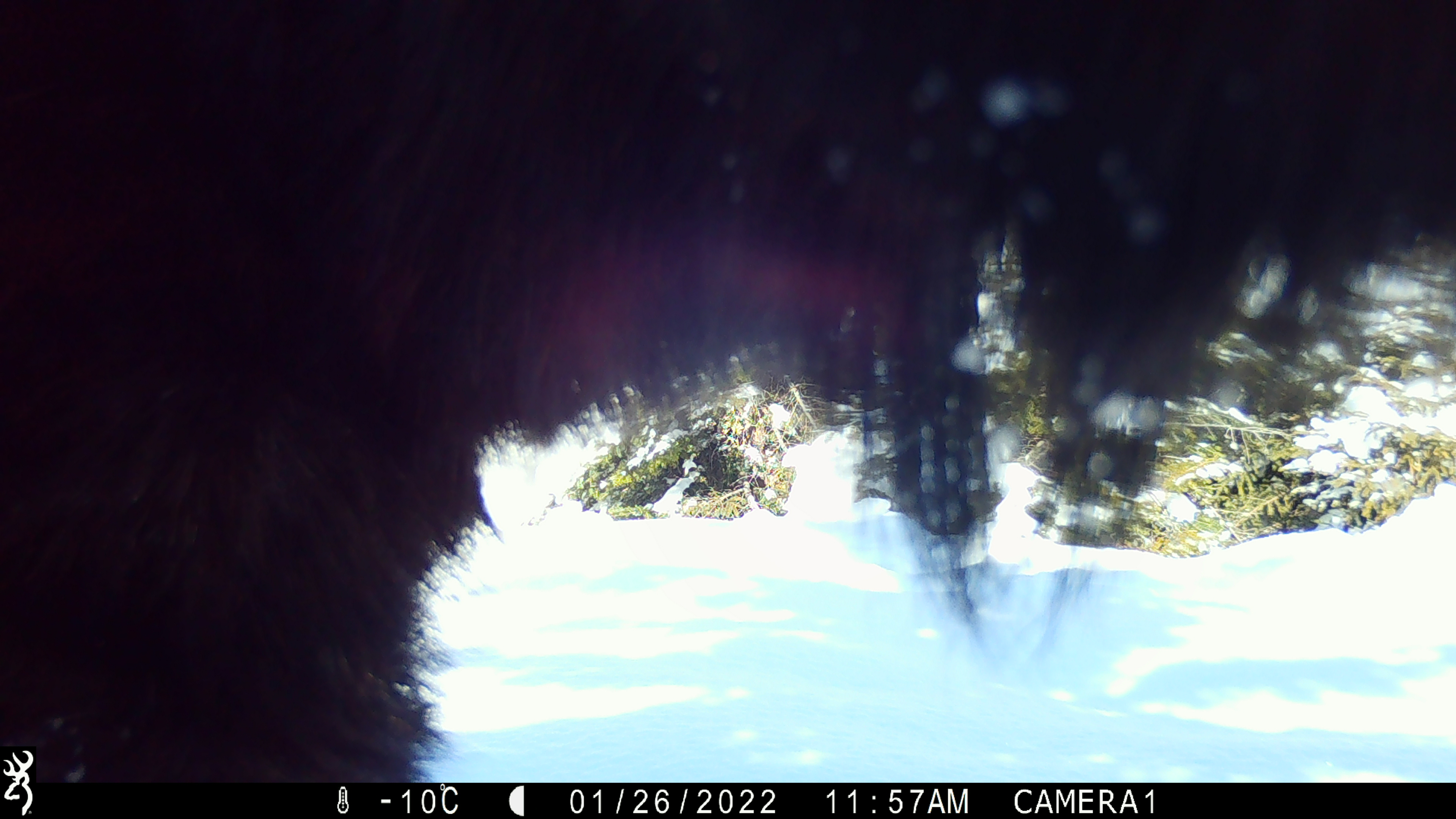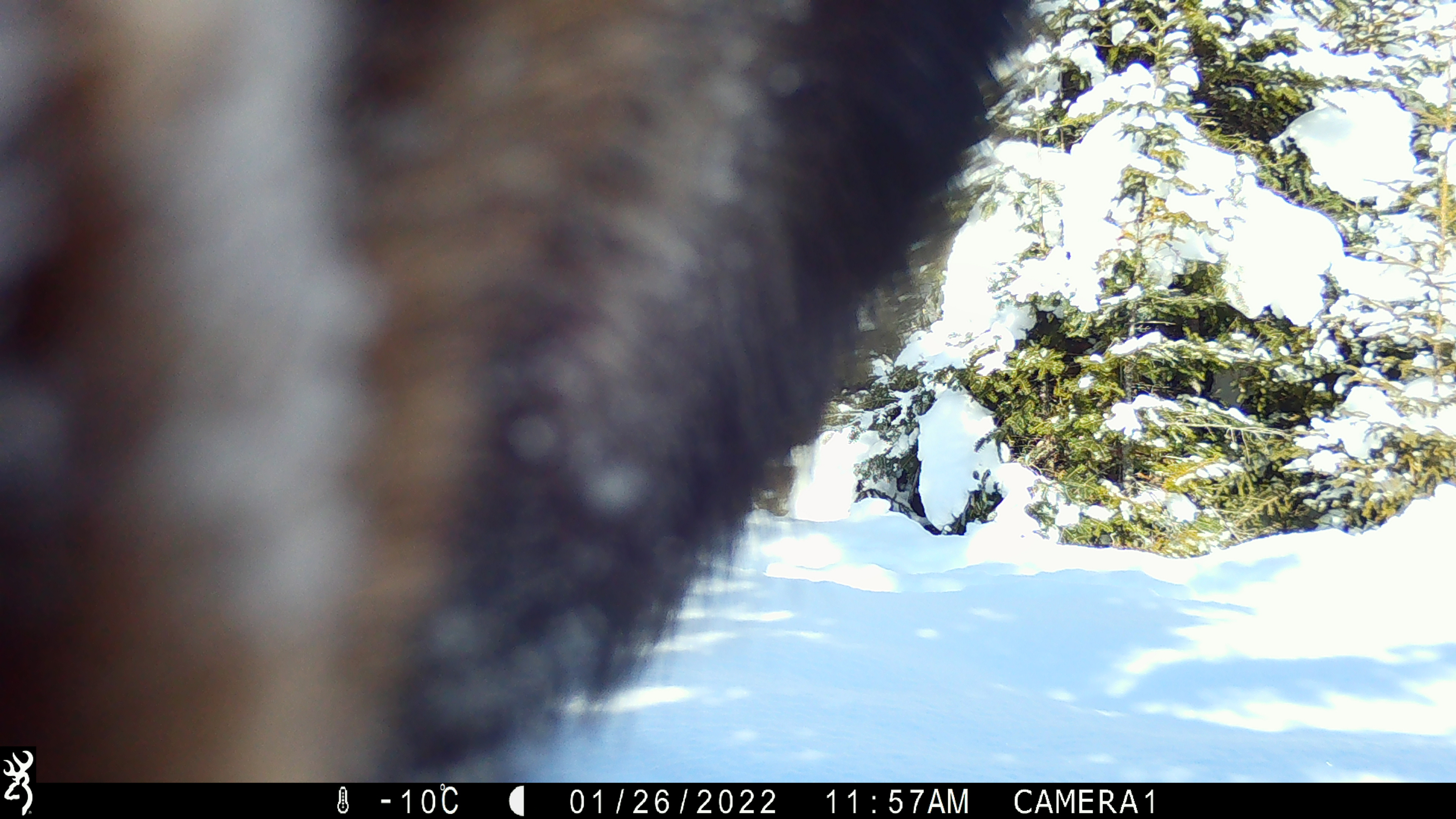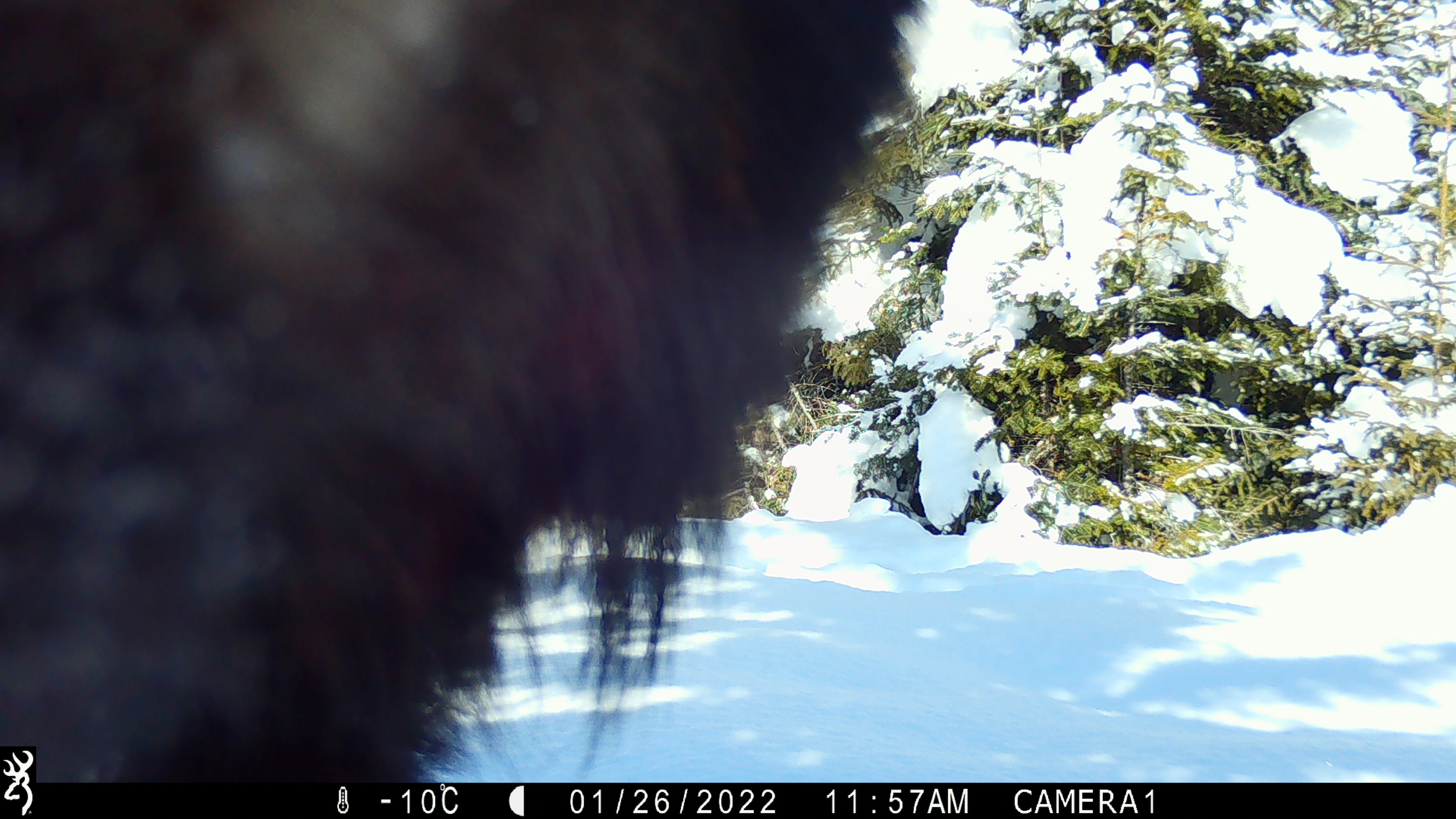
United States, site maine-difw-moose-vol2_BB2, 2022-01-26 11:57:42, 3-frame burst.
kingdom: Animalia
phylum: Chordata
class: Mammalia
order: Artiodactyla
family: Cervidae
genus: Alces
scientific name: Alces alces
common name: moose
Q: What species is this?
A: Moose (Alces alces).